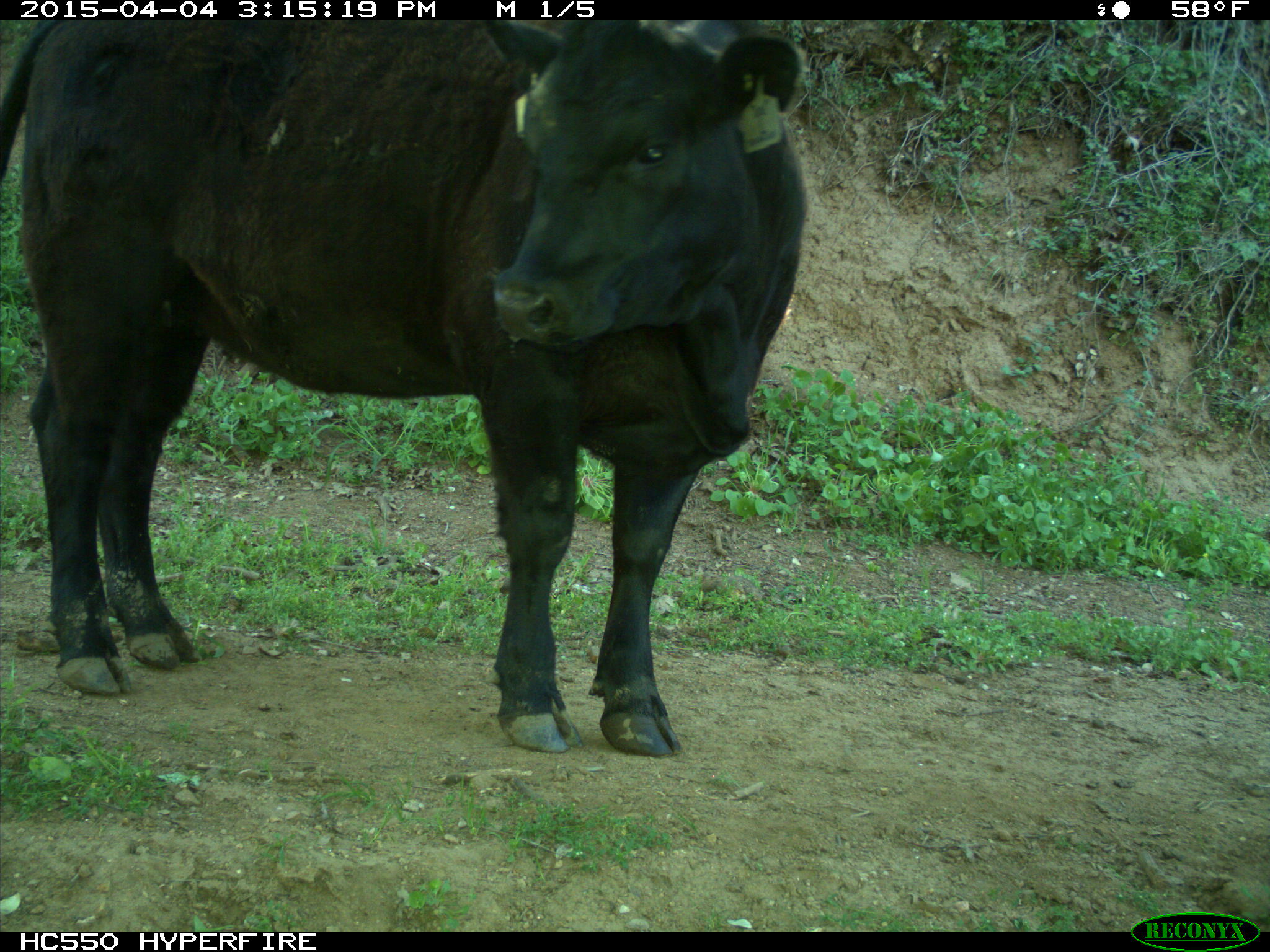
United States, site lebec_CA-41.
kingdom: Animalia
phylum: Chordata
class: Mammalia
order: Artiodactyla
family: Bovidae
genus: Bos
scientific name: Bos taurus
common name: domestic cow